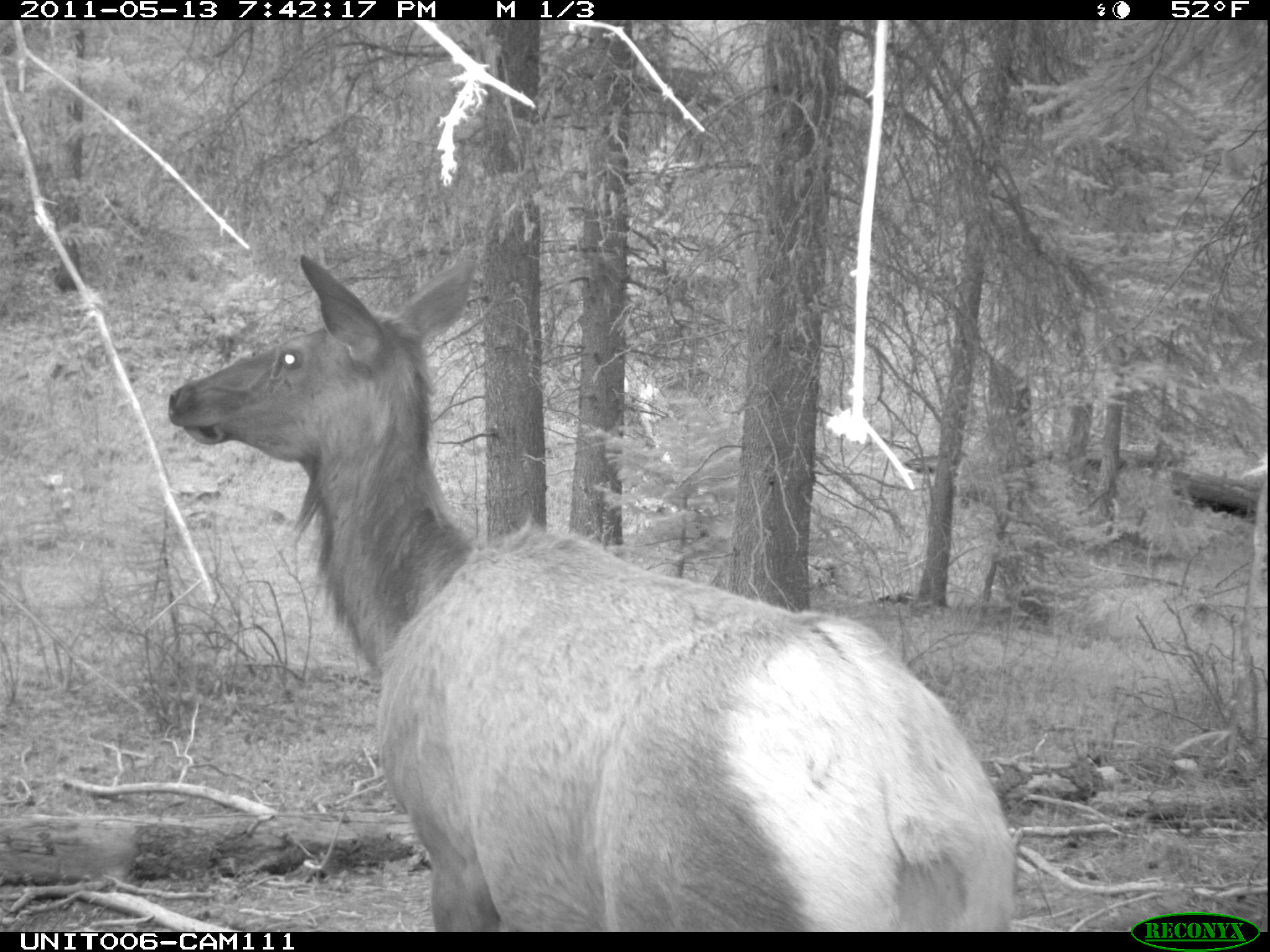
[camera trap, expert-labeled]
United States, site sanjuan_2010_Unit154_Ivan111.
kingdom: Animalia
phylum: Chordata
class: Mammalia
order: Artiodactyla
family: Cervidae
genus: Cervus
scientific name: Cervus elaphus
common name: red deer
Cervus elaphus (red deer).